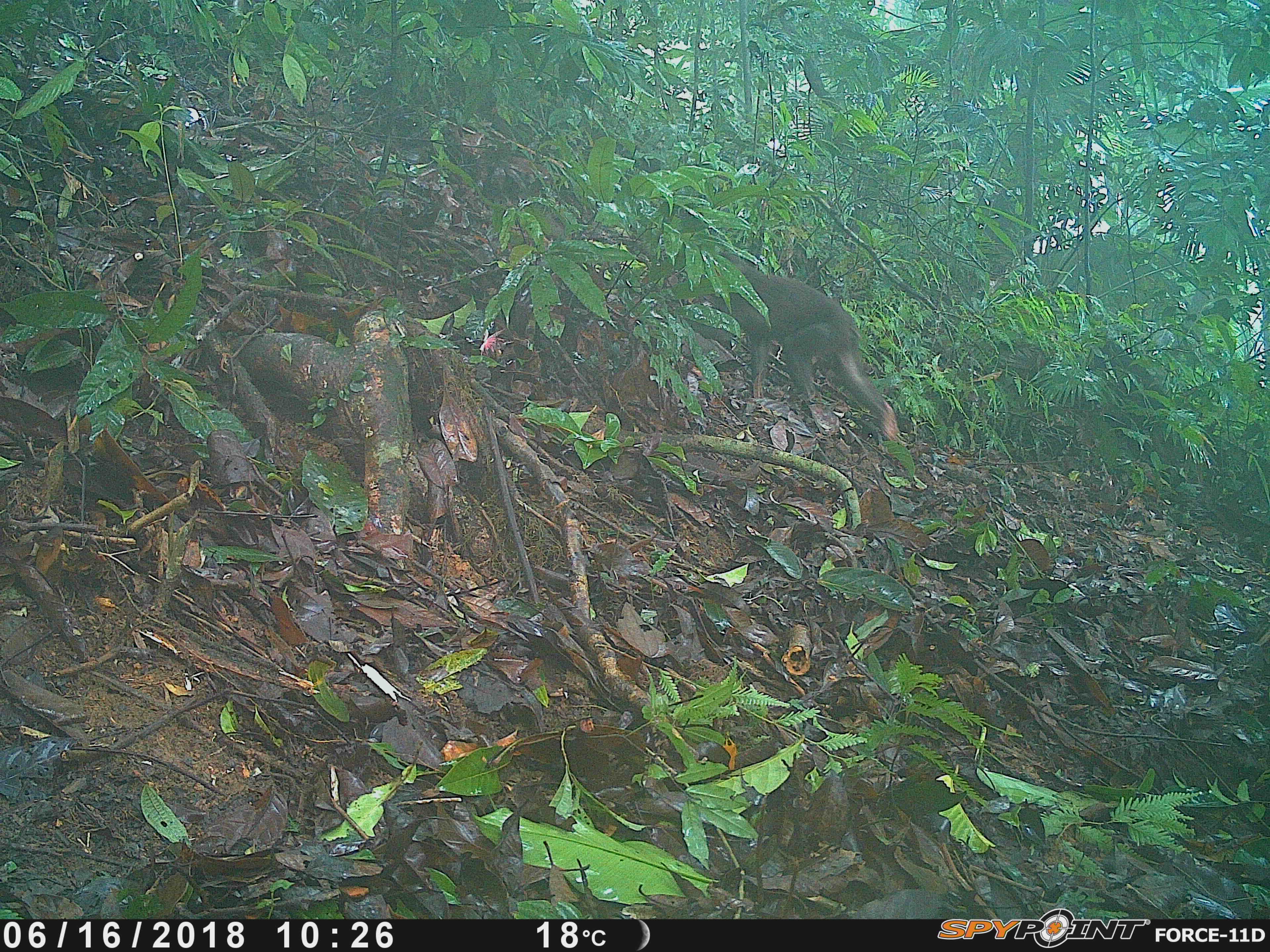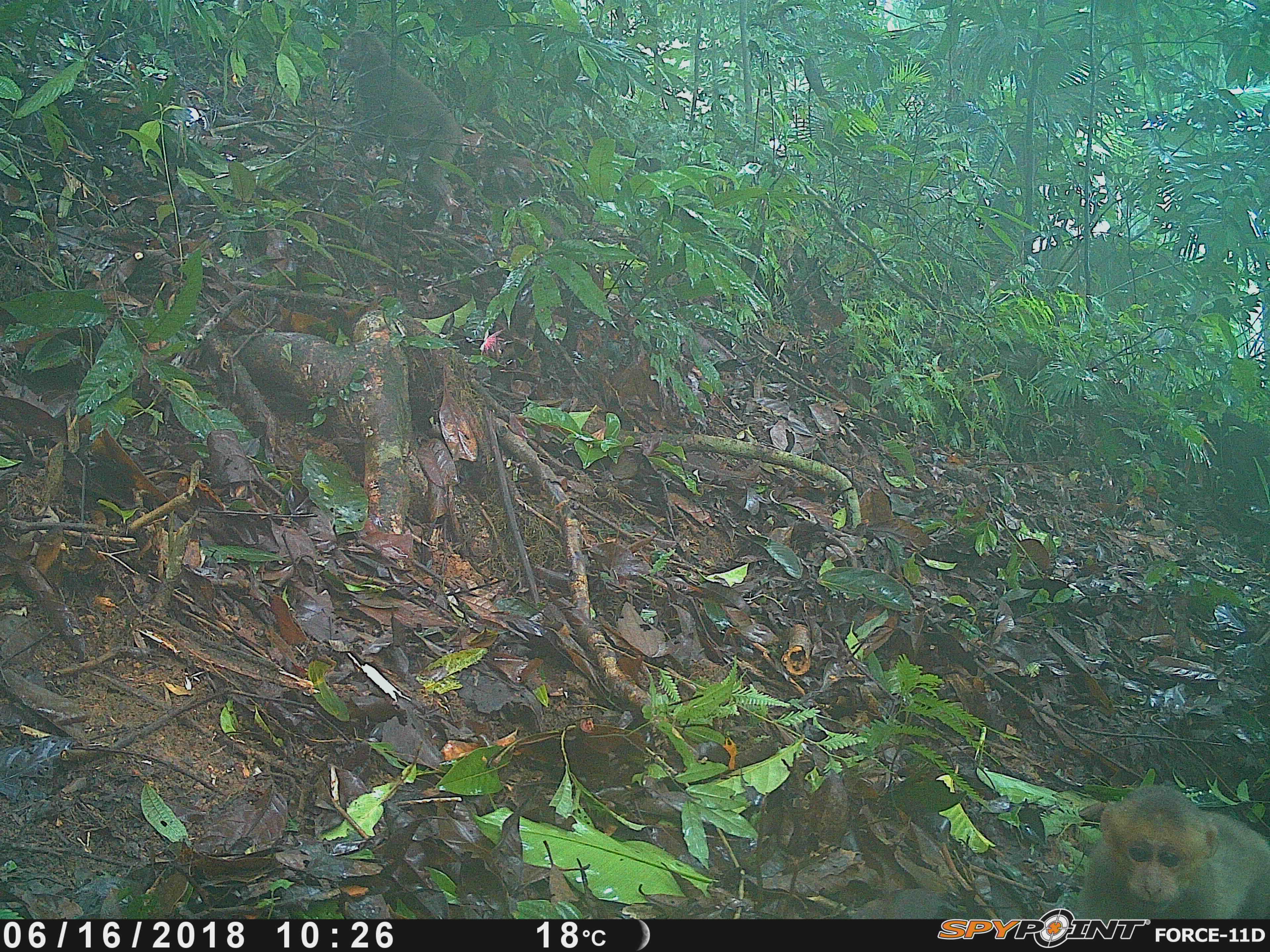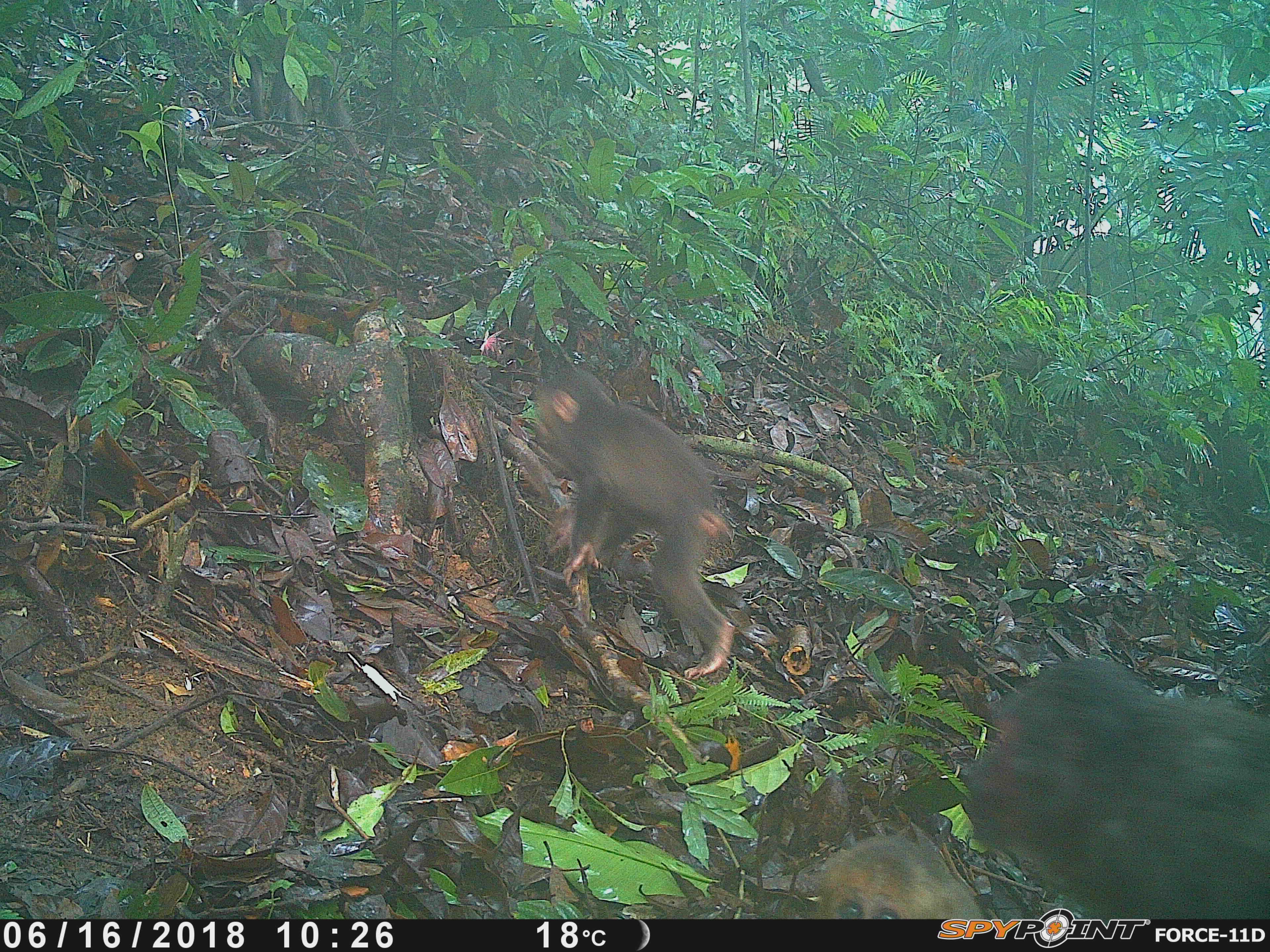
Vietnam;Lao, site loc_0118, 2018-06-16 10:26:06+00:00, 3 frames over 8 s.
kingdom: Animalia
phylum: Chordata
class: Mammalia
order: Primates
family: Cercopithecidae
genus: Macaca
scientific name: Macaca arctoides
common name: stump-tailed macaque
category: stump tailed macaque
Stump tailed macaque (stump-tailed macaque) (Macaca arctoides). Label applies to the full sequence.